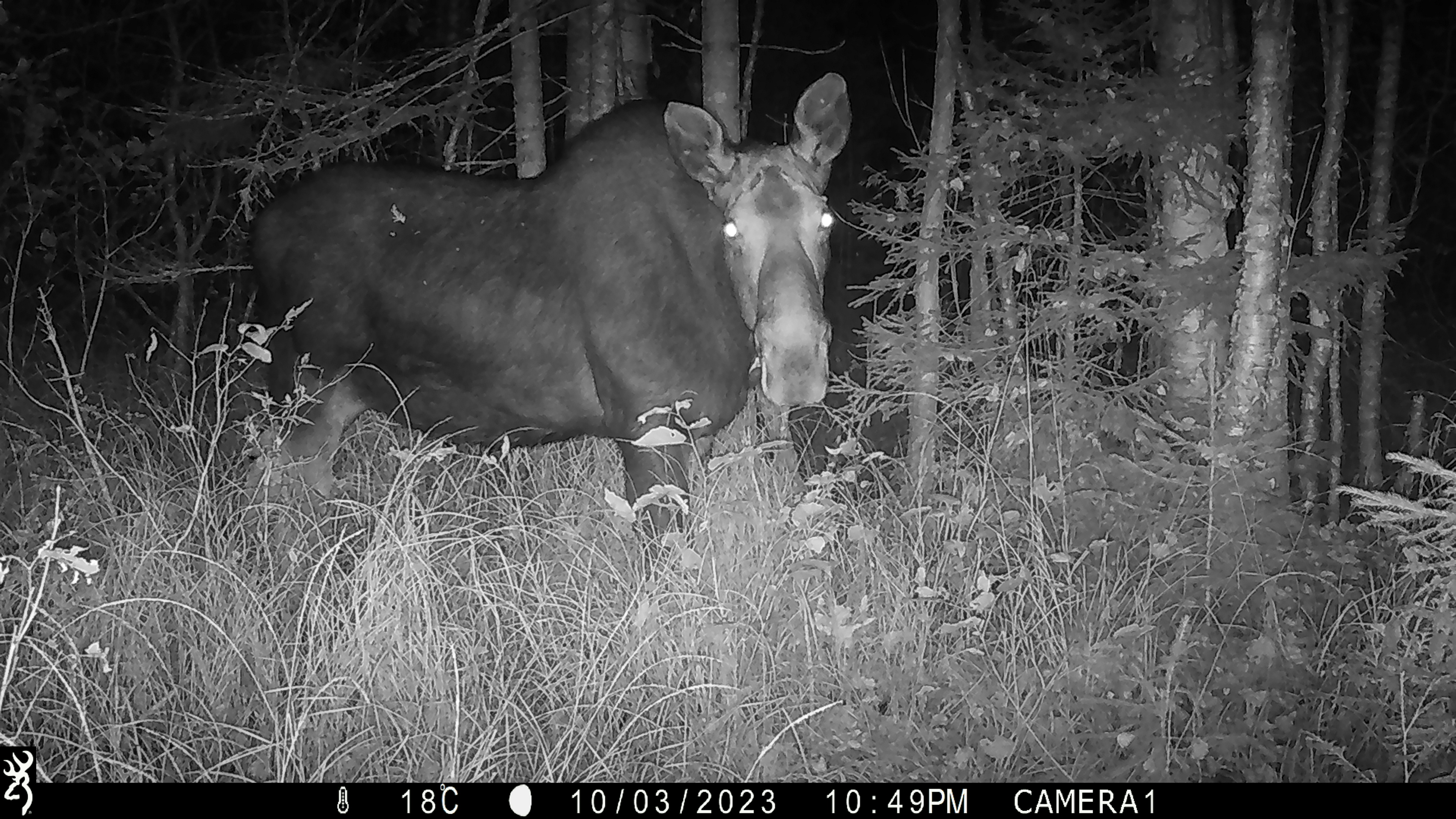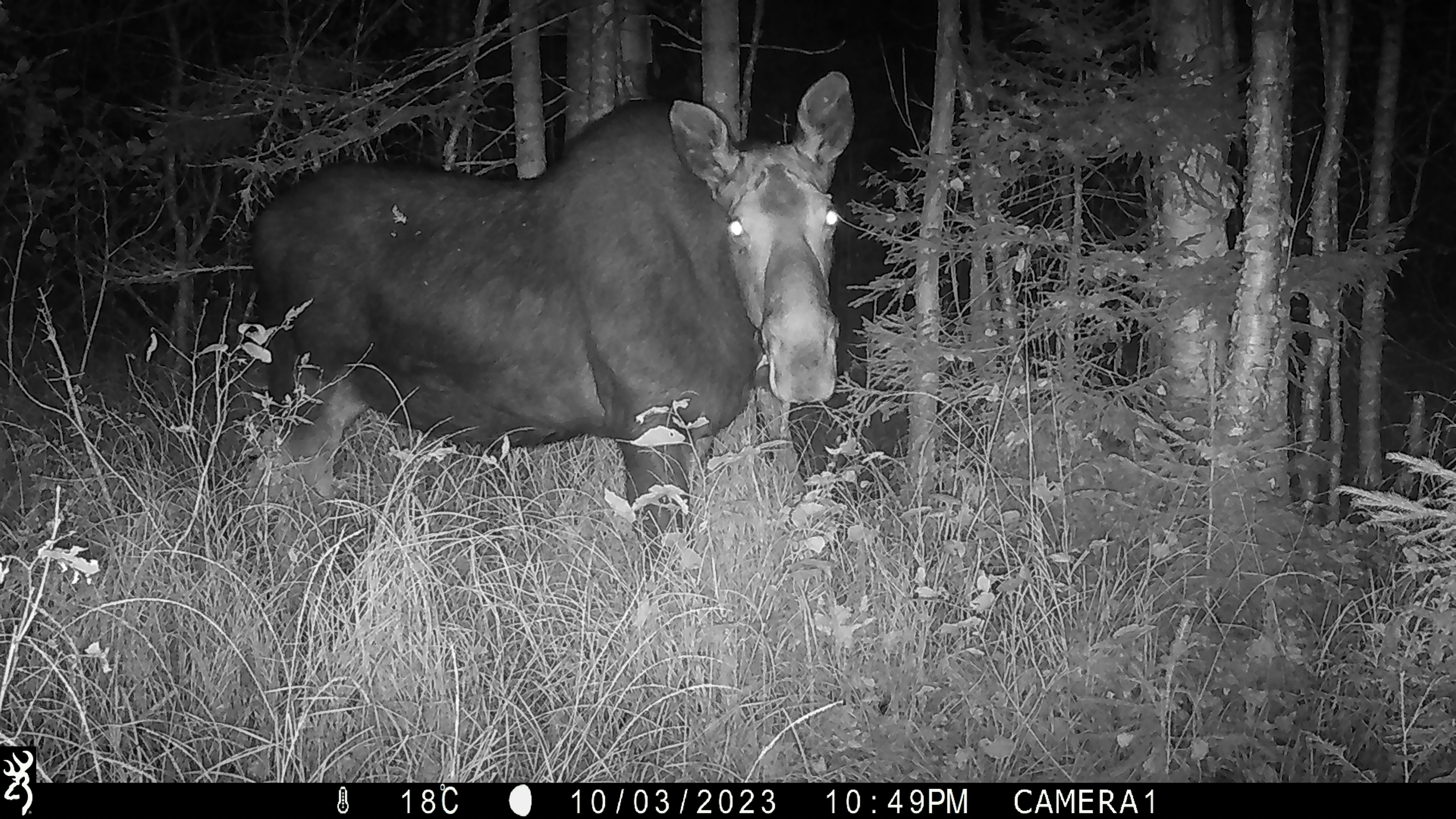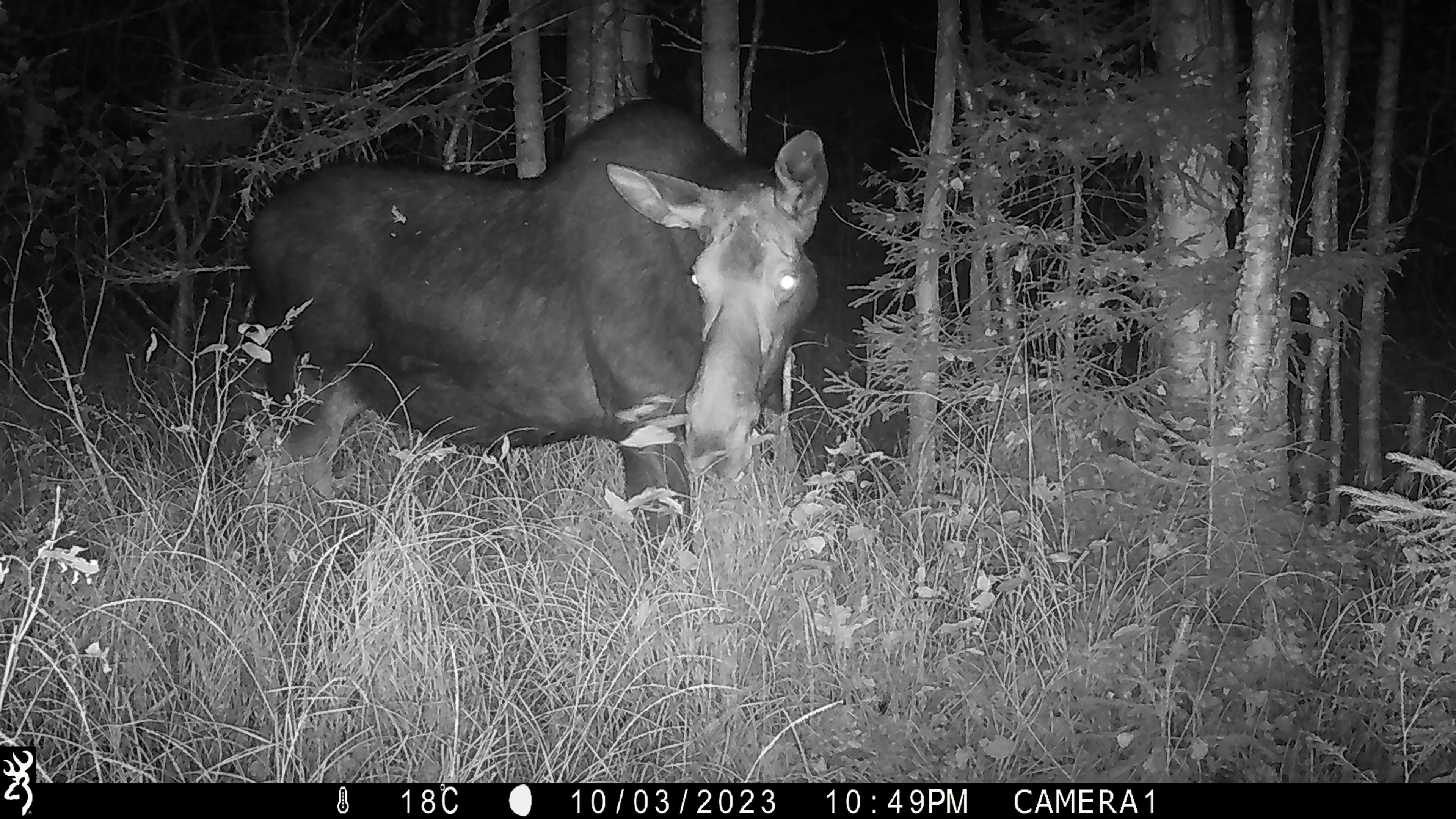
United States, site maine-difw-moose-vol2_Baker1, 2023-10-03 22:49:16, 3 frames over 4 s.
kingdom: Animalia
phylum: Chordata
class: Mammalia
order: Artiodactyla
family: Cervidae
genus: Alces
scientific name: Alces alces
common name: moose